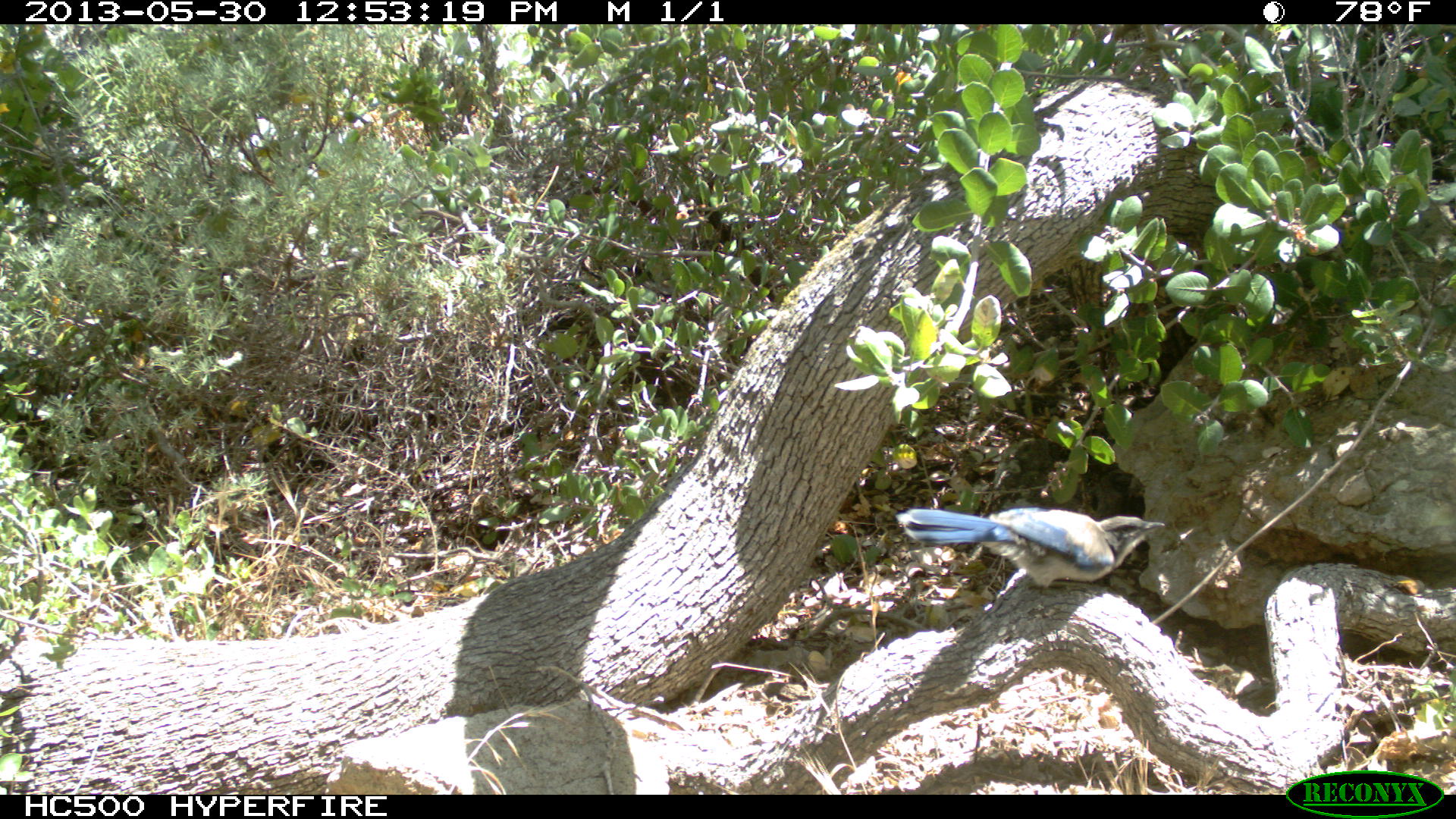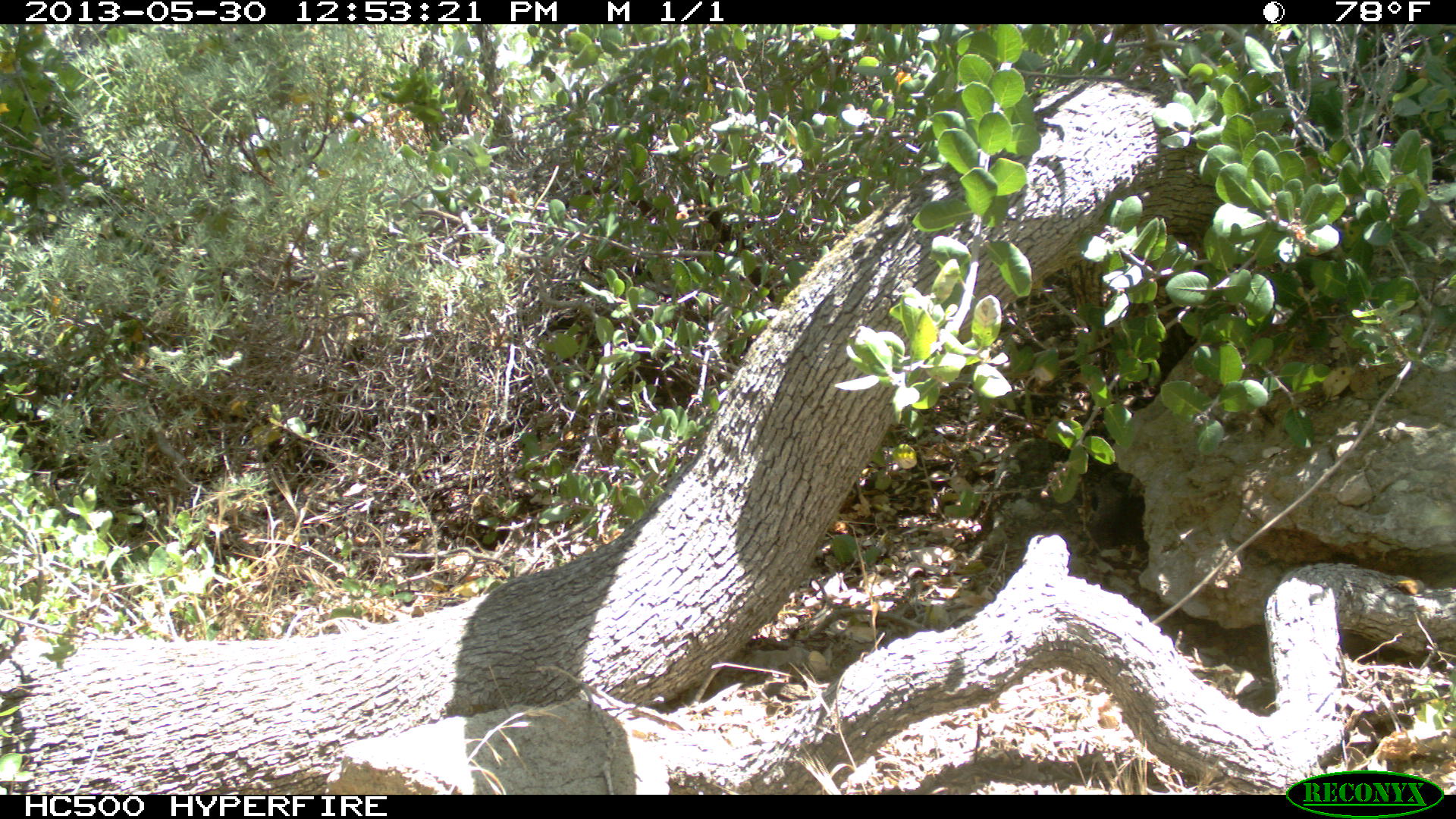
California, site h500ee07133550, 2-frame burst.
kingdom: Animalia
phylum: Chordata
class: Aves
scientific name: Aves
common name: bird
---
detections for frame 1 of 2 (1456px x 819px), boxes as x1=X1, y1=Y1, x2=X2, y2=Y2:
bird: x1=896, y1=507, x2=1164, y2=586